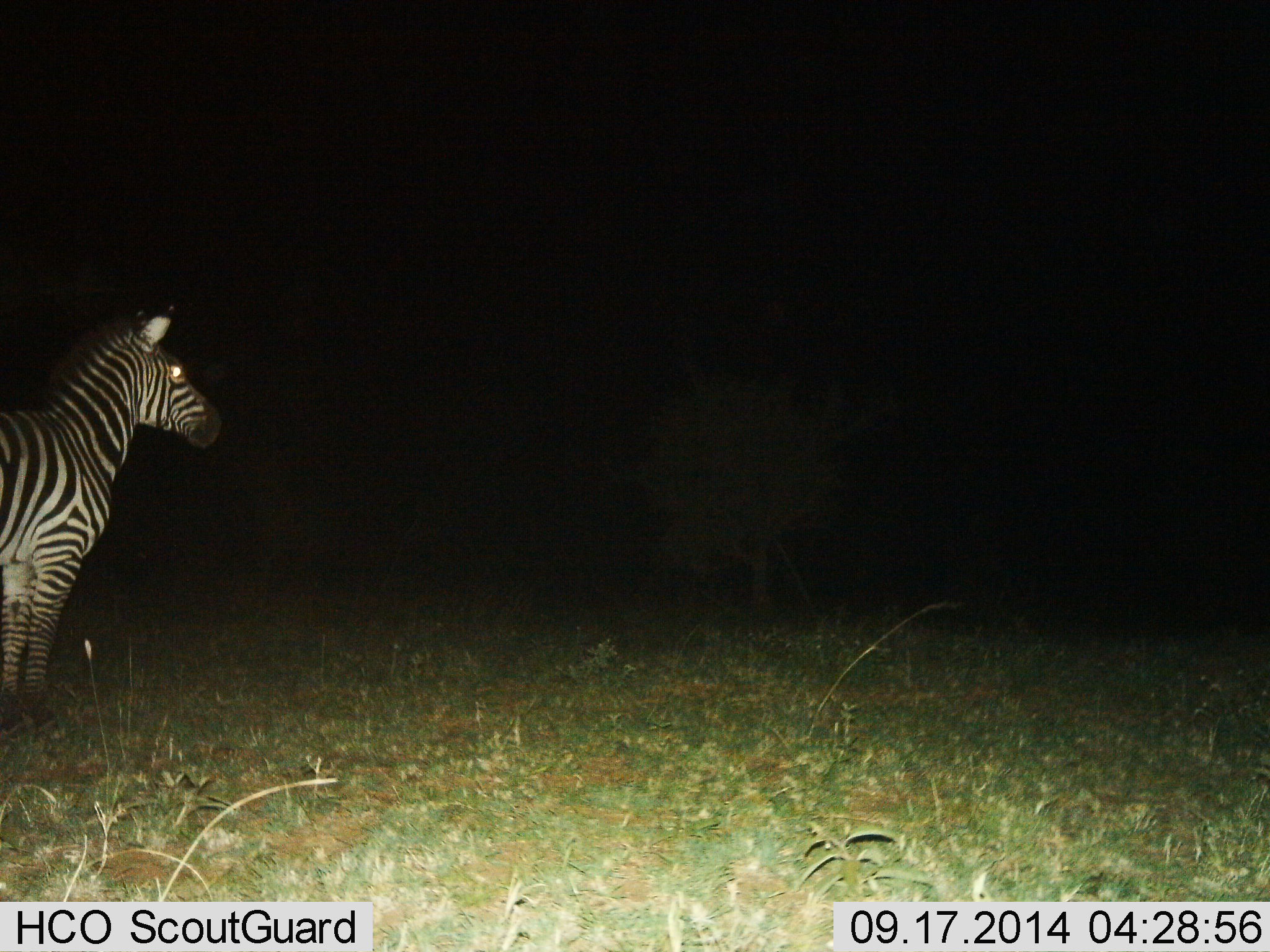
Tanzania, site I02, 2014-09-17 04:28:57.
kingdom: Animalia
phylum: Chordata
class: Mammalia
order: Perissodactyla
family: Equidae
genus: Equus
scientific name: Equus quagga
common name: plains zebra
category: zebra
Zebra (plains zebra) (Equus quagga), count 1. Behavior (volunteer vote fractions): standing 100%, resting 0%, moving 0%, interacting 0%. Young present (vote fraction): 0%. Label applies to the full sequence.